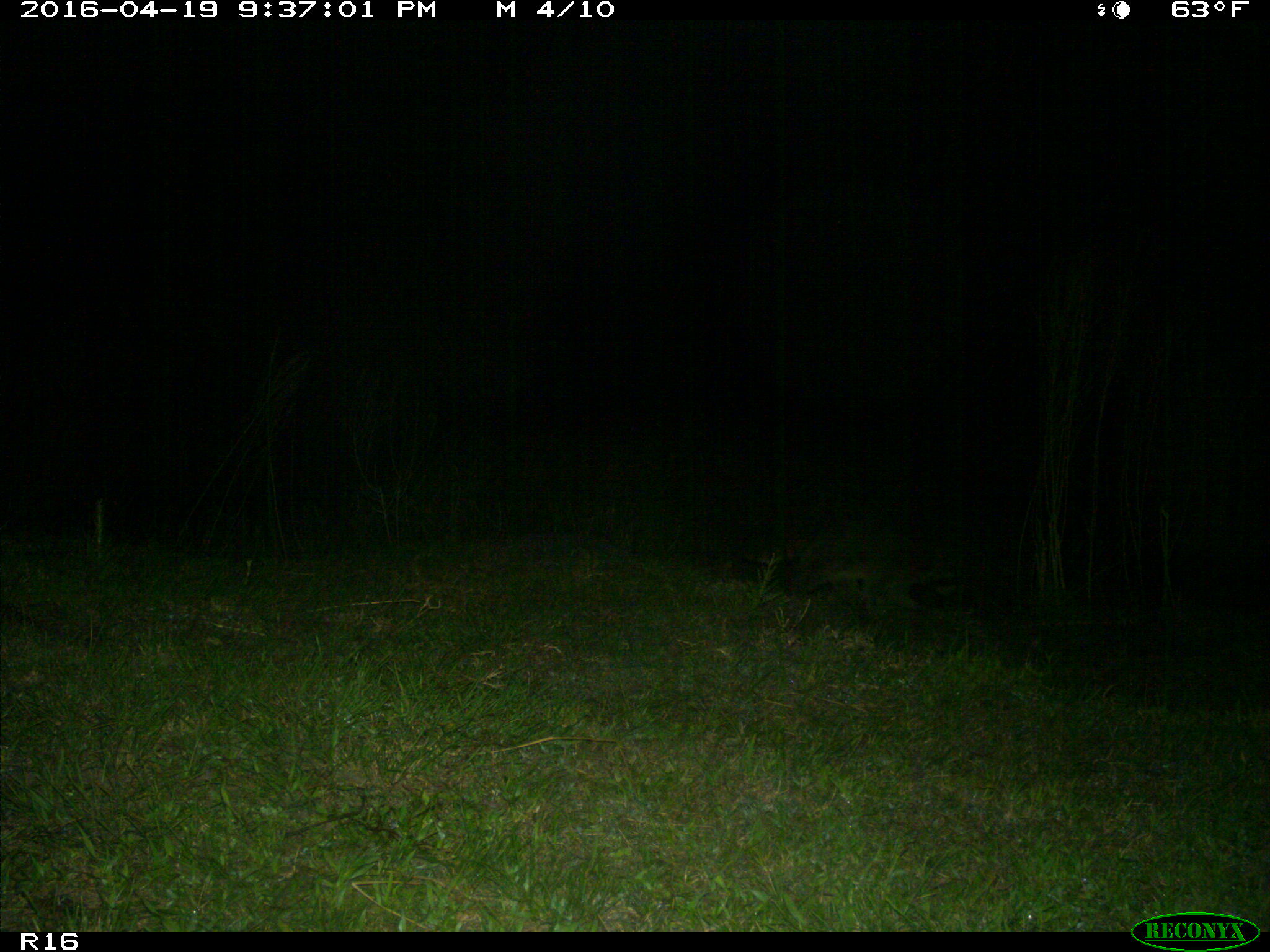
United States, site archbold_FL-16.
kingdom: Animalia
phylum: Chordata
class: Mammalia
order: Carnivora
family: Procyonidae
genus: Procyon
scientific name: Procyon lotor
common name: common raccoon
Procyon lotor (common raccoon).